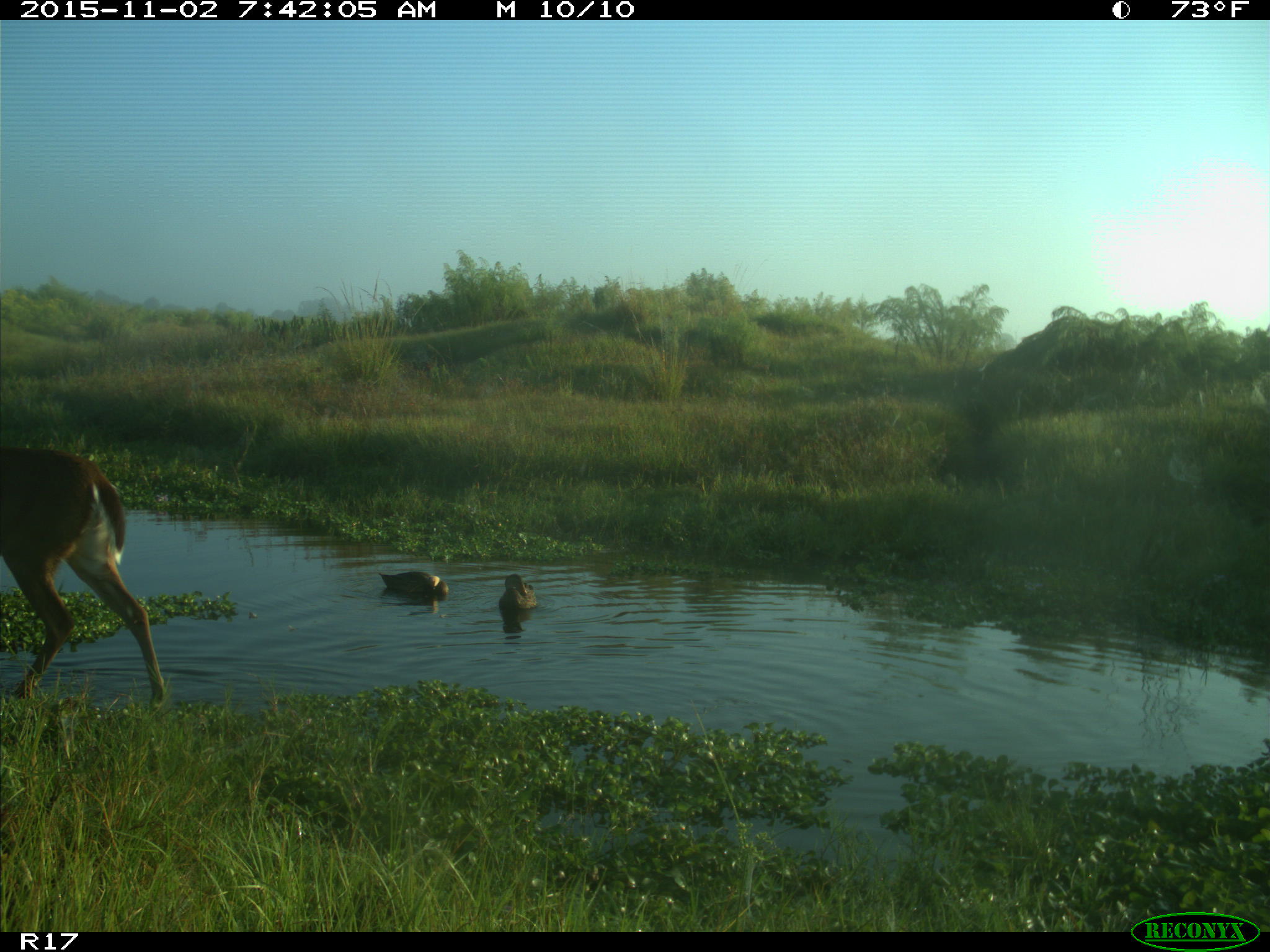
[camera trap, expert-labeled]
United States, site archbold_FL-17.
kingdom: Animalia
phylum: Chordata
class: Mammalia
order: Artiodactyla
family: Cervidae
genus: Odocoileus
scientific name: Odocoileus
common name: deer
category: unidentified deer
Unidentified deer (deer) (Odocoileus).